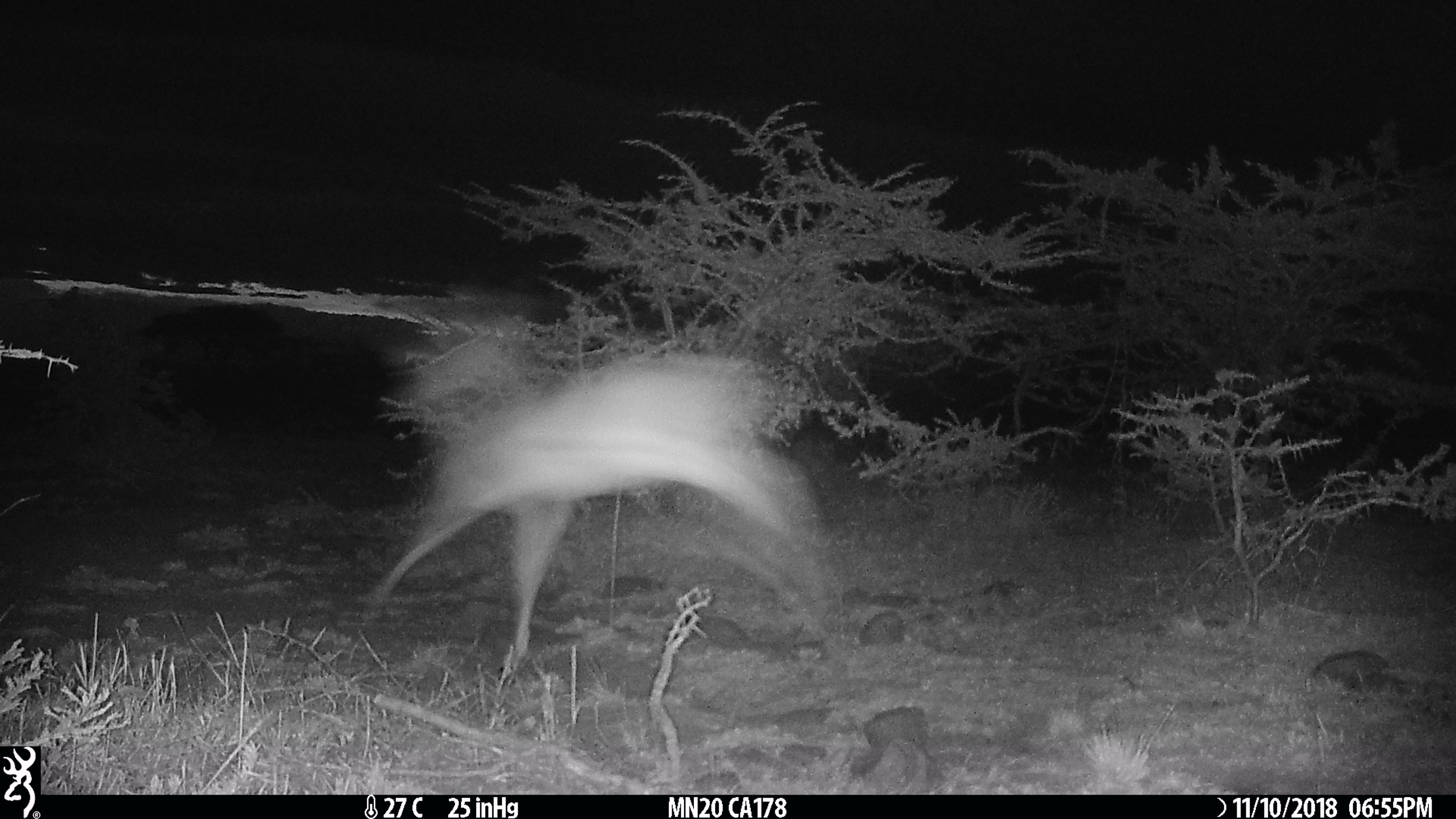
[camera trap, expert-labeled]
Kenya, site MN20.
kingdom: Animalia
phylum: Chordata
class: Mammalia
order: Artiodactyla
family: Bovidae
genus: Aepyceros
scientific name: Aepyceros melampus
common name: impala